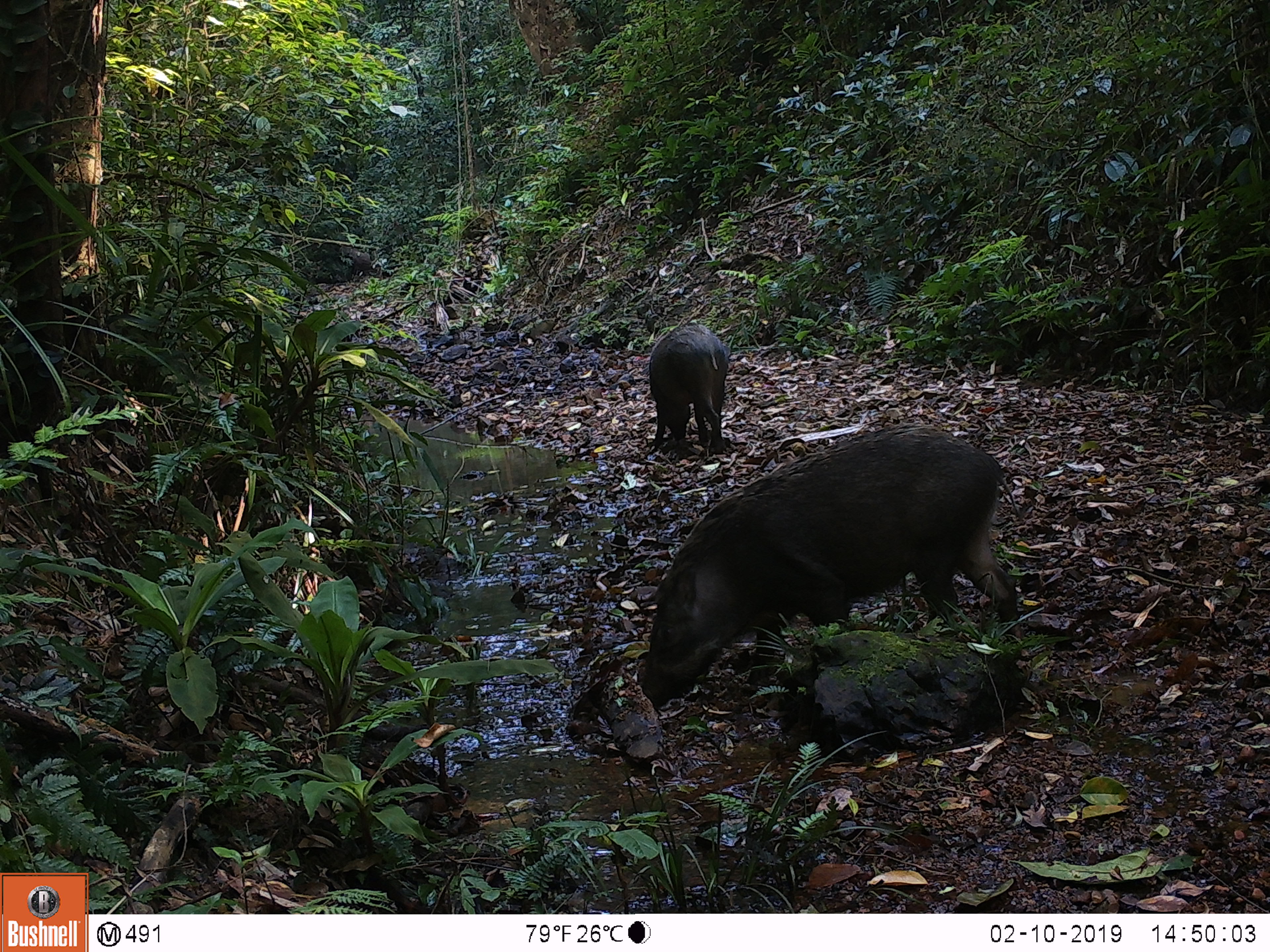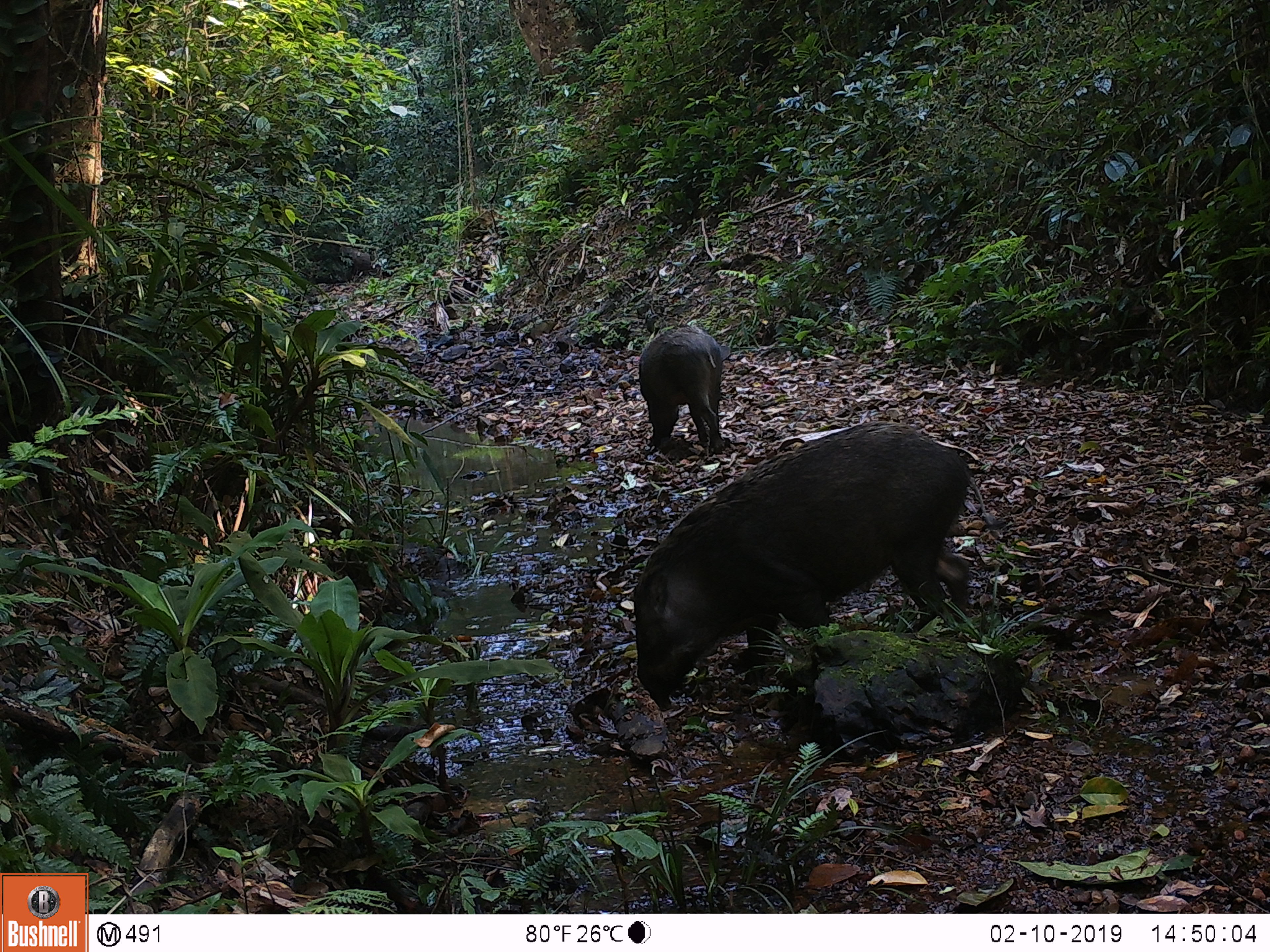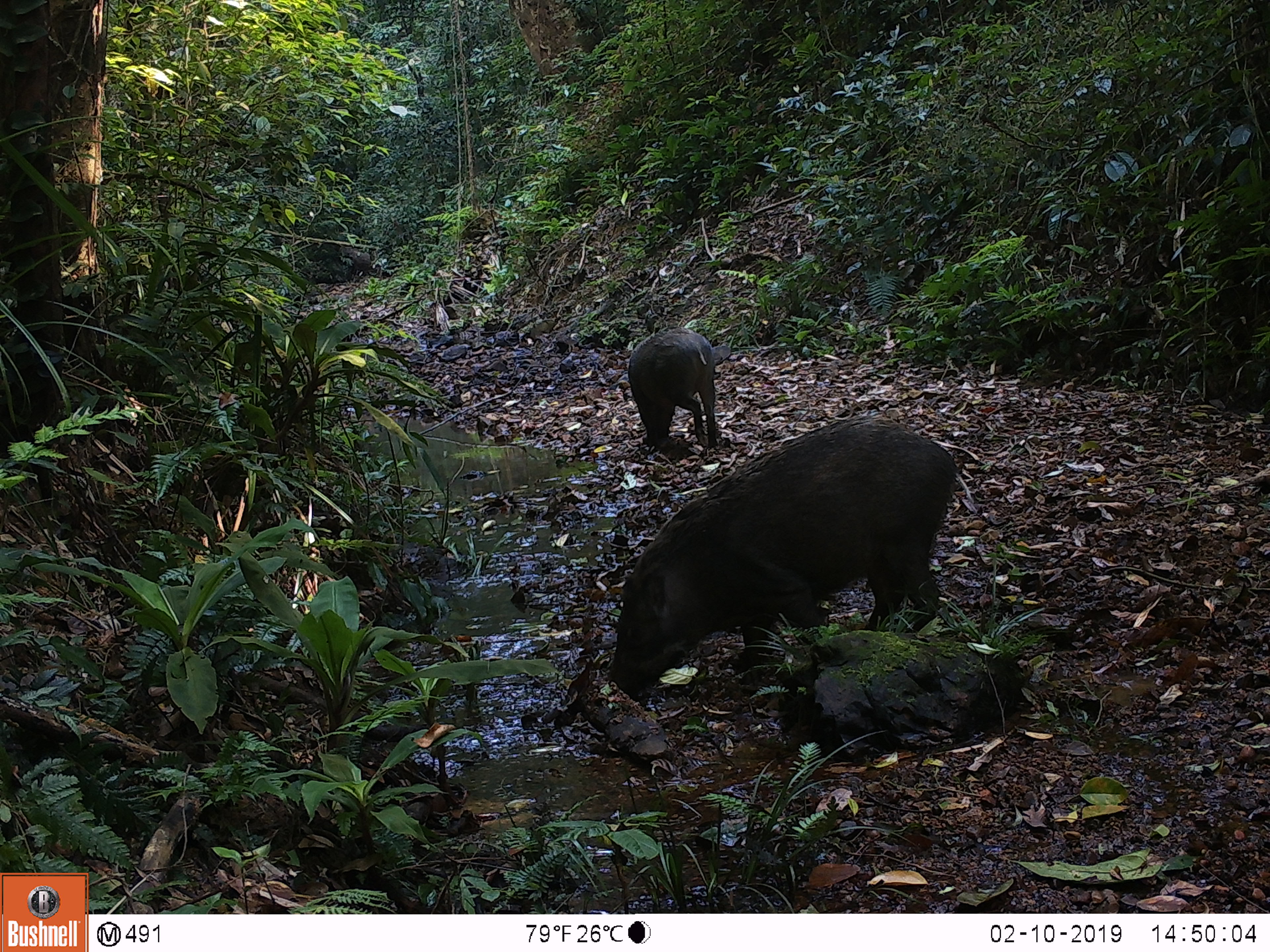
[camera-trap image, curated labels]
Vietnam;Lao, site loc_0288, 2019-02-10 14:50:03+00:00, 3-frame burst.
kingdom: Animalia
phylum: Chordata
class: Mammalia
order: Artiodactyla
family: Suidae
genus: Sus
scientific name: Sus scrofa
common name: eurasian wild pig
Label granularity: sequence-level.